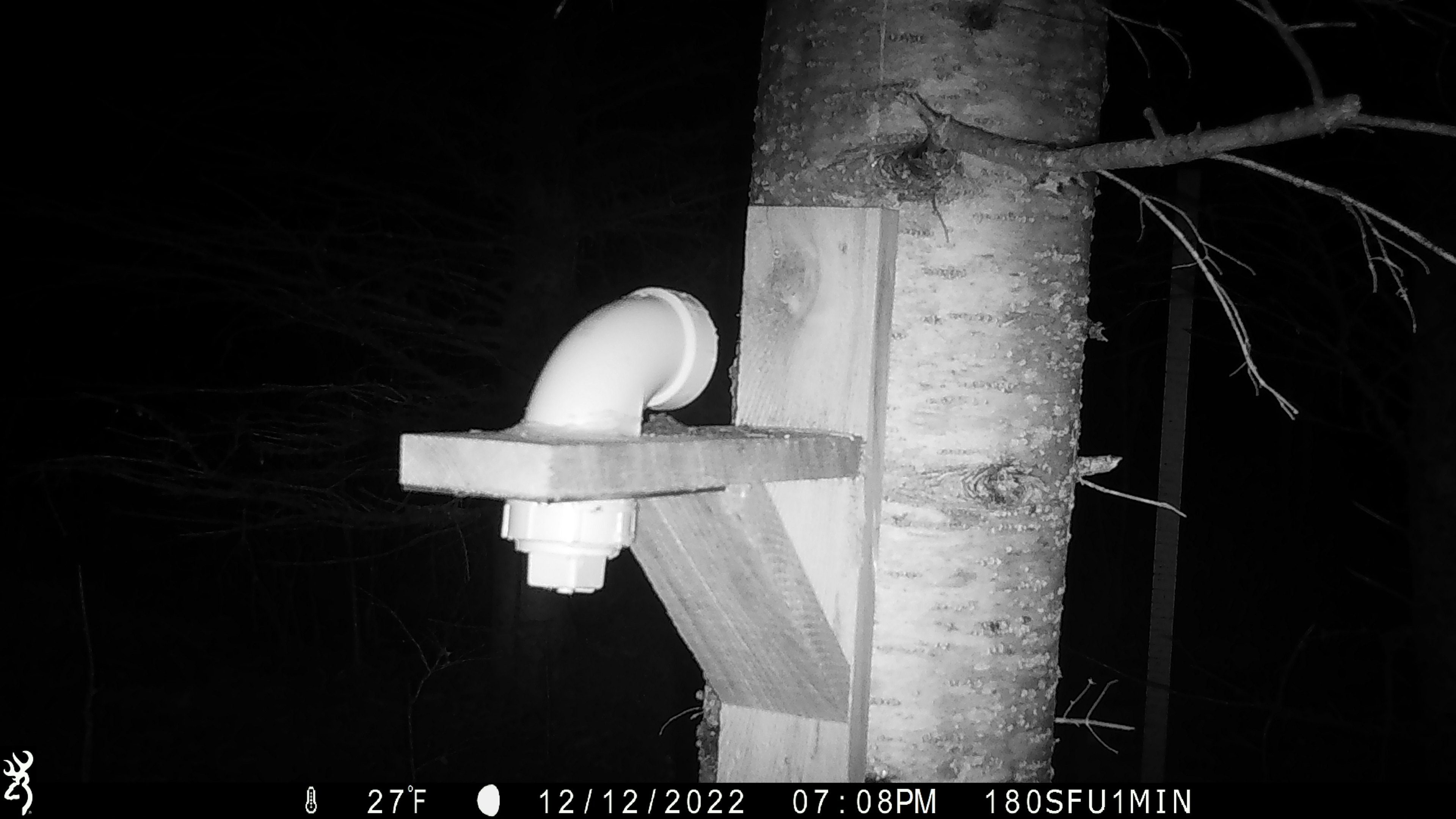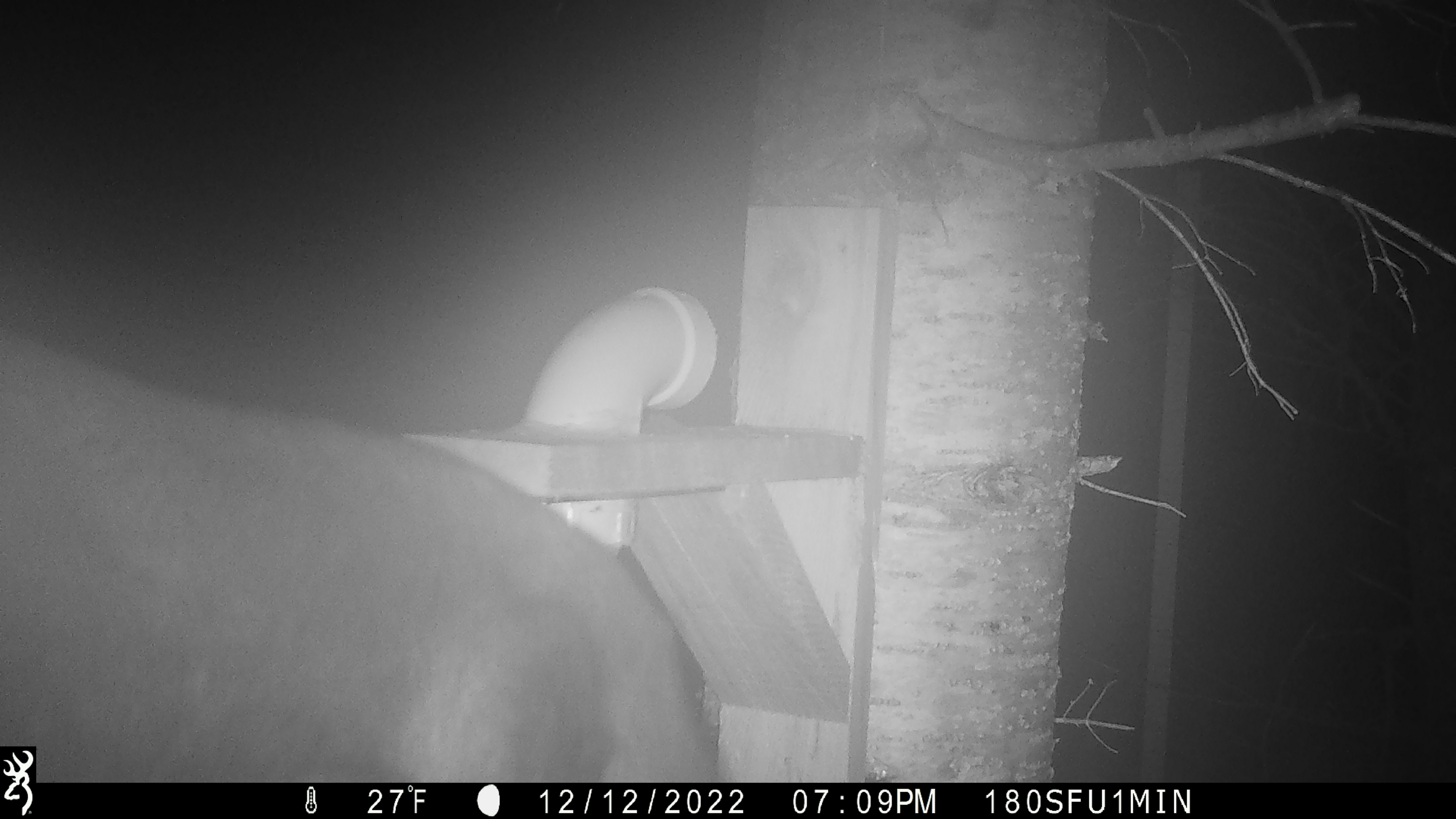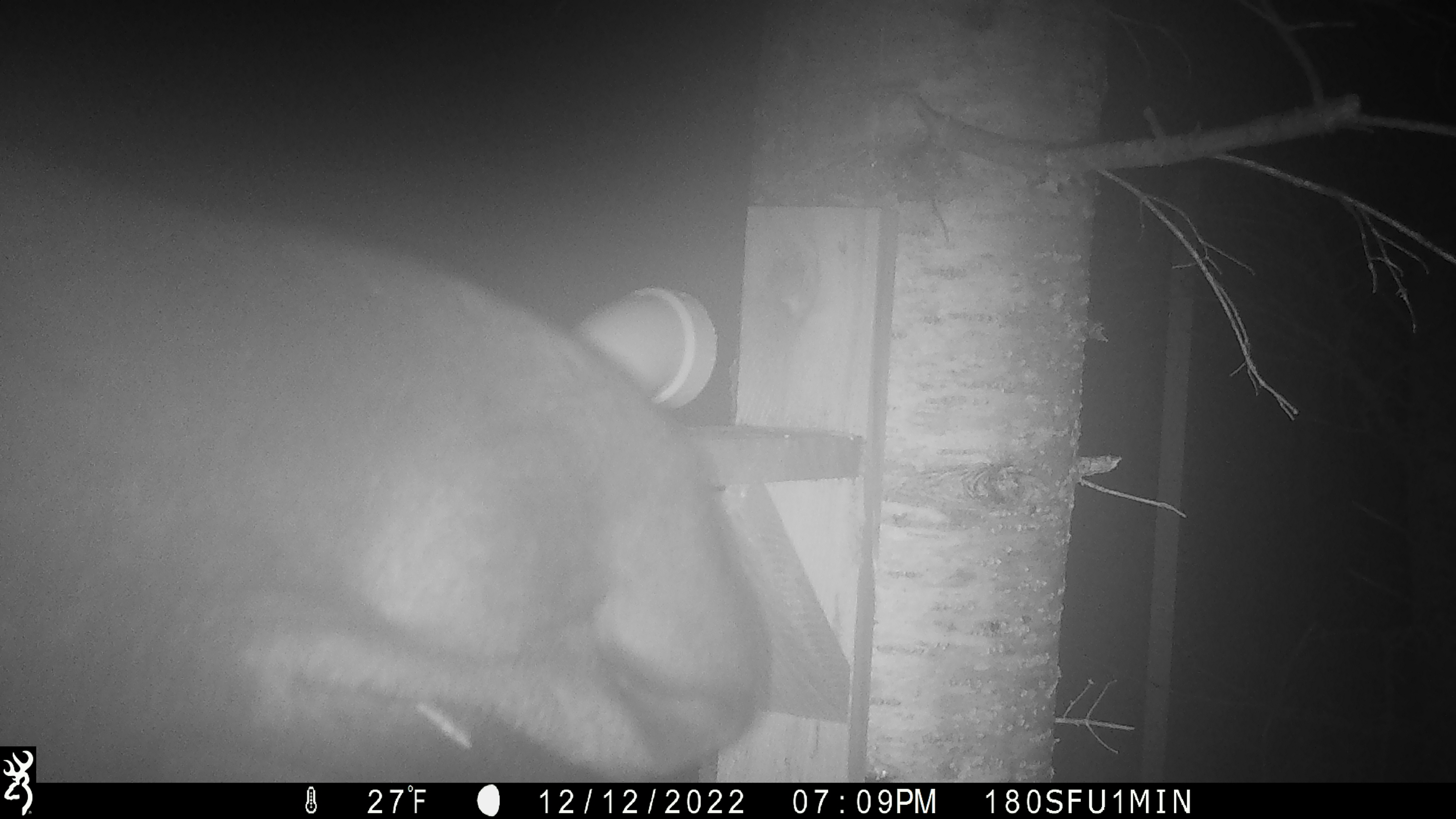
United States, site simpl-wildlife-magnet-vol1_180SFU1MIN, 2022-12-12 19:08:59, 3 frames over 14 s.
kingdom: Animalia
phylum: Chordata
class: Mammalia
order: Artiodactyla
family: Cervidae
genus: Alces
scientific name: Alces alces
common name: moose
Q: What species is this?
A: Moose (Alces alces).